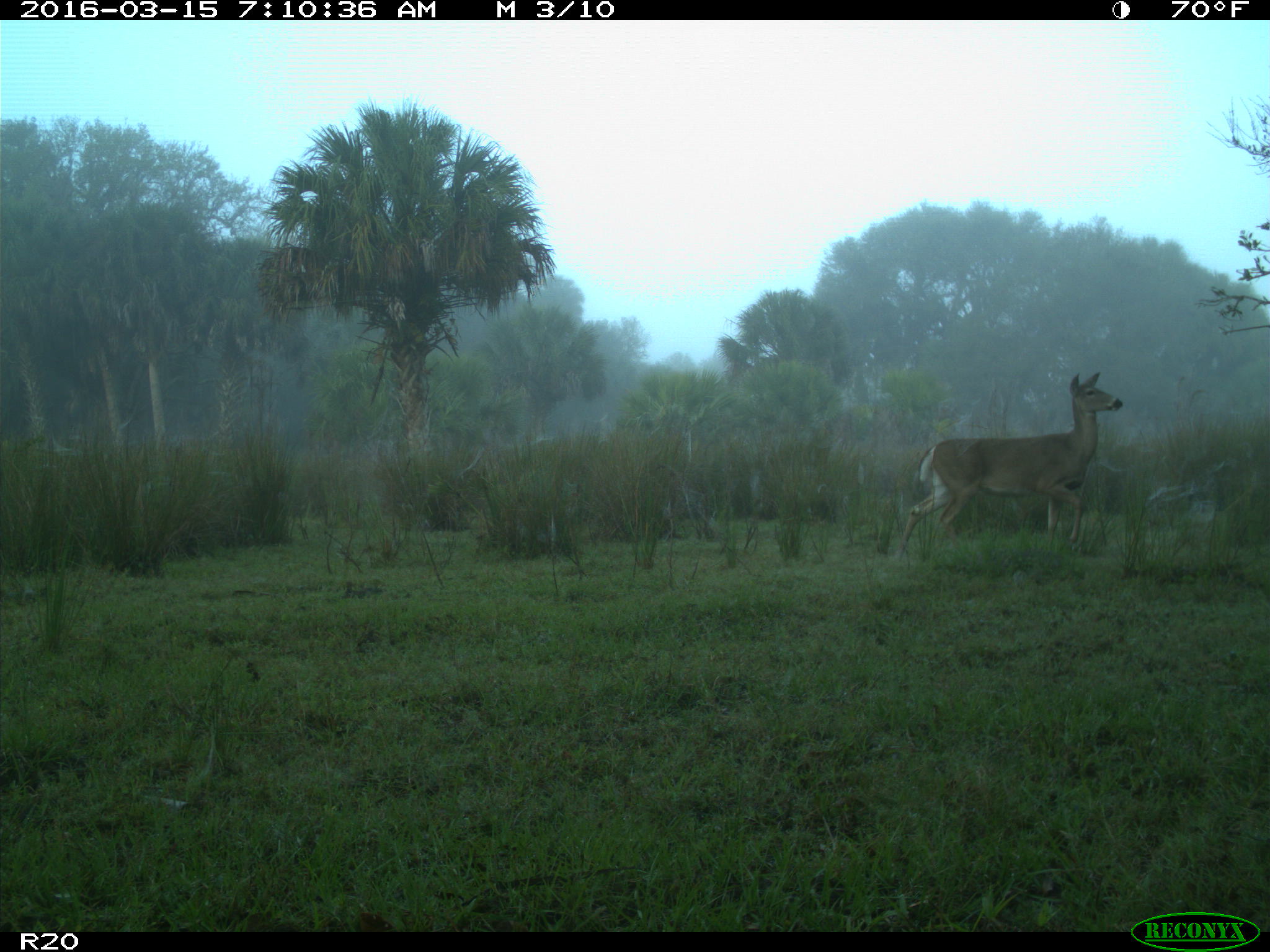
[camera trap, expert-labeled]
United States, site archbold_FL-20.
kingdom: Animalia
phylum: Chordata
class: Mammalia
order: Artiodactyla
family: Cervidae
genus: Odocoileus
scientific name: Odocoileus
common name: deer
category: unidentified deer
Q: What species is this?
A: Unidentified deer (deer) (Odocoileus).